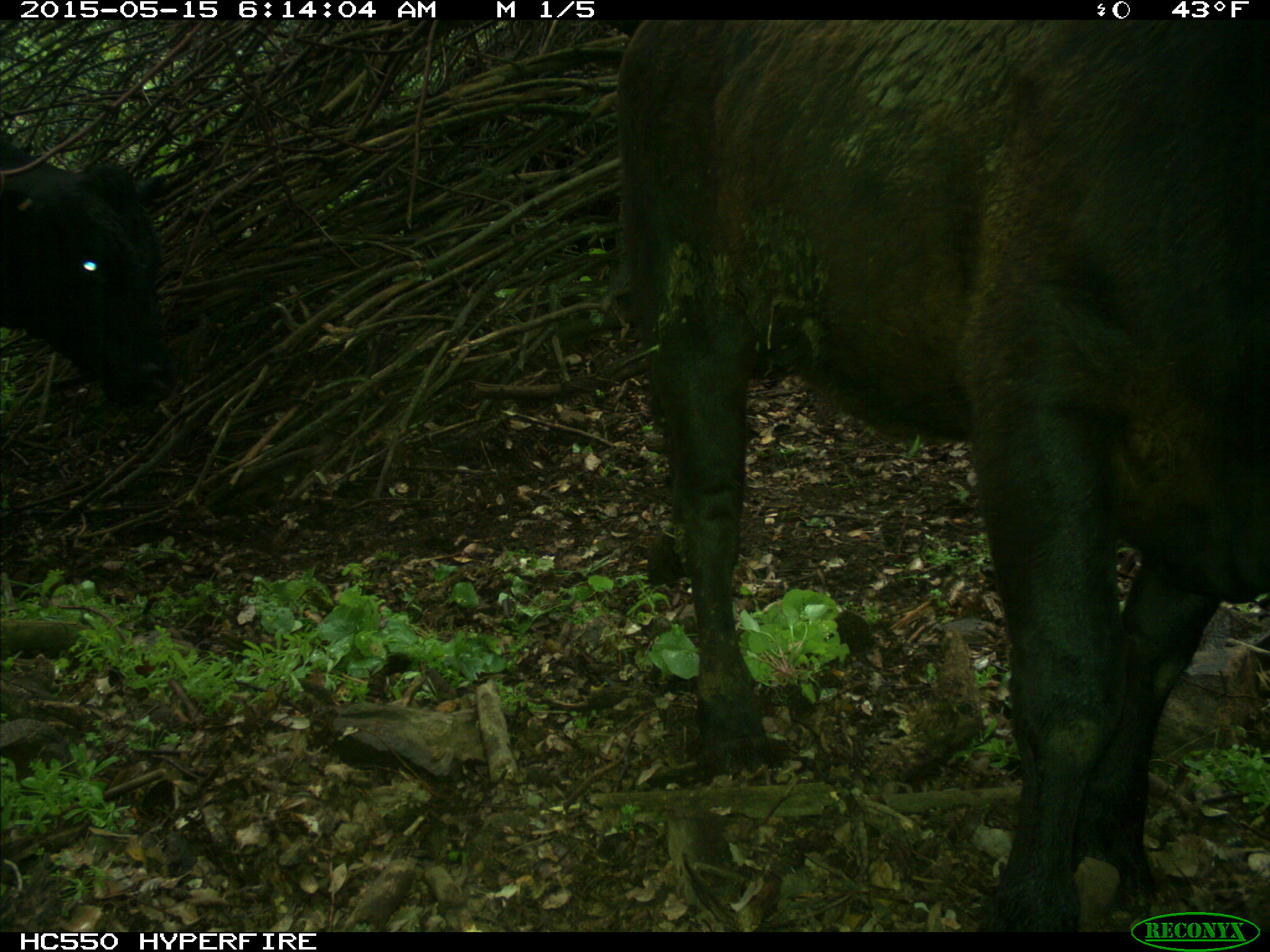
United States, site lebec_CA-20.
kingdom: Animalia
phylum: Chordata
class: Mammalia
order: Artiodactyla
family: Bovidae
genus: Bos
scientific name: Bos taurus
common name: domestic cow